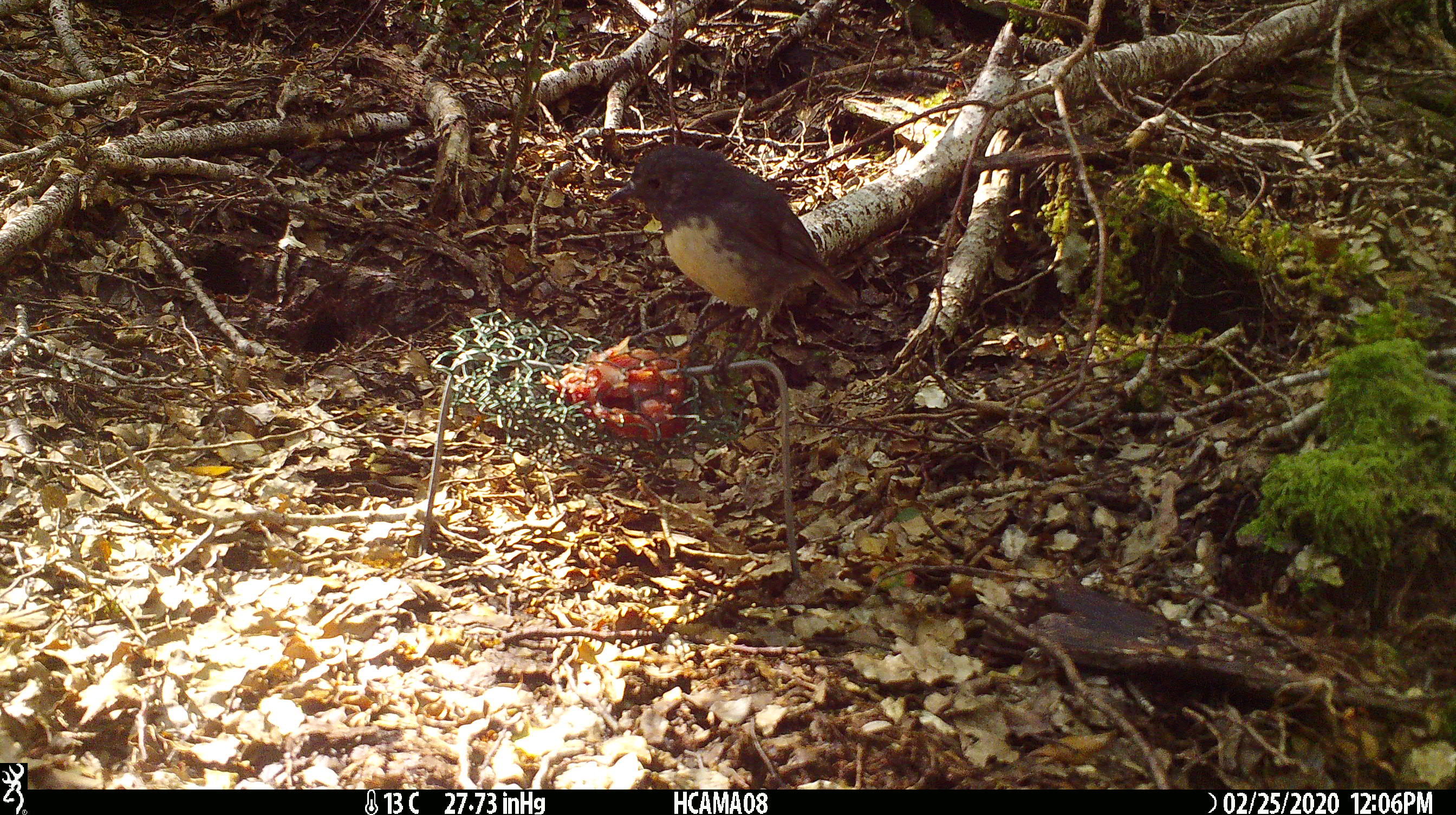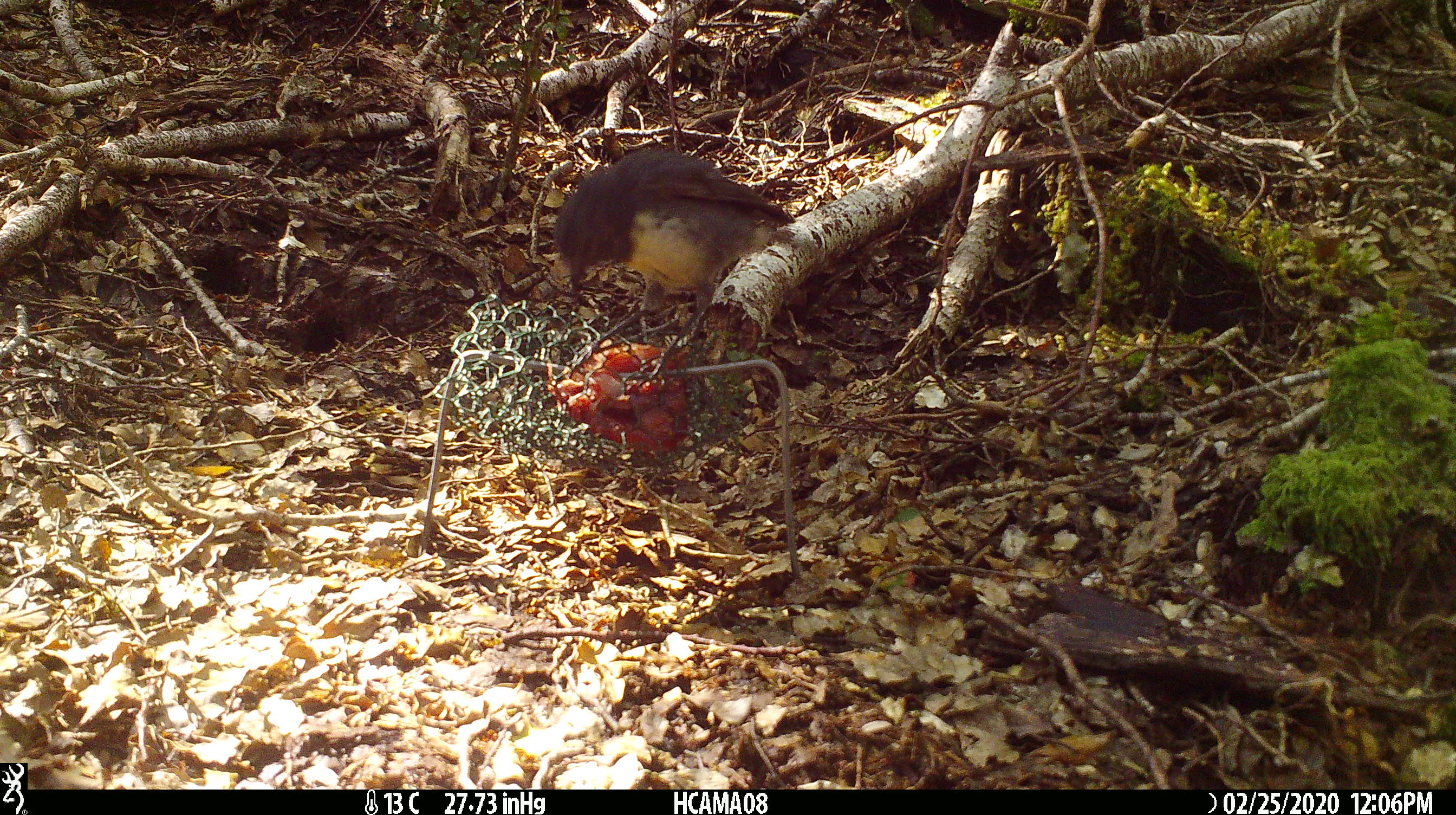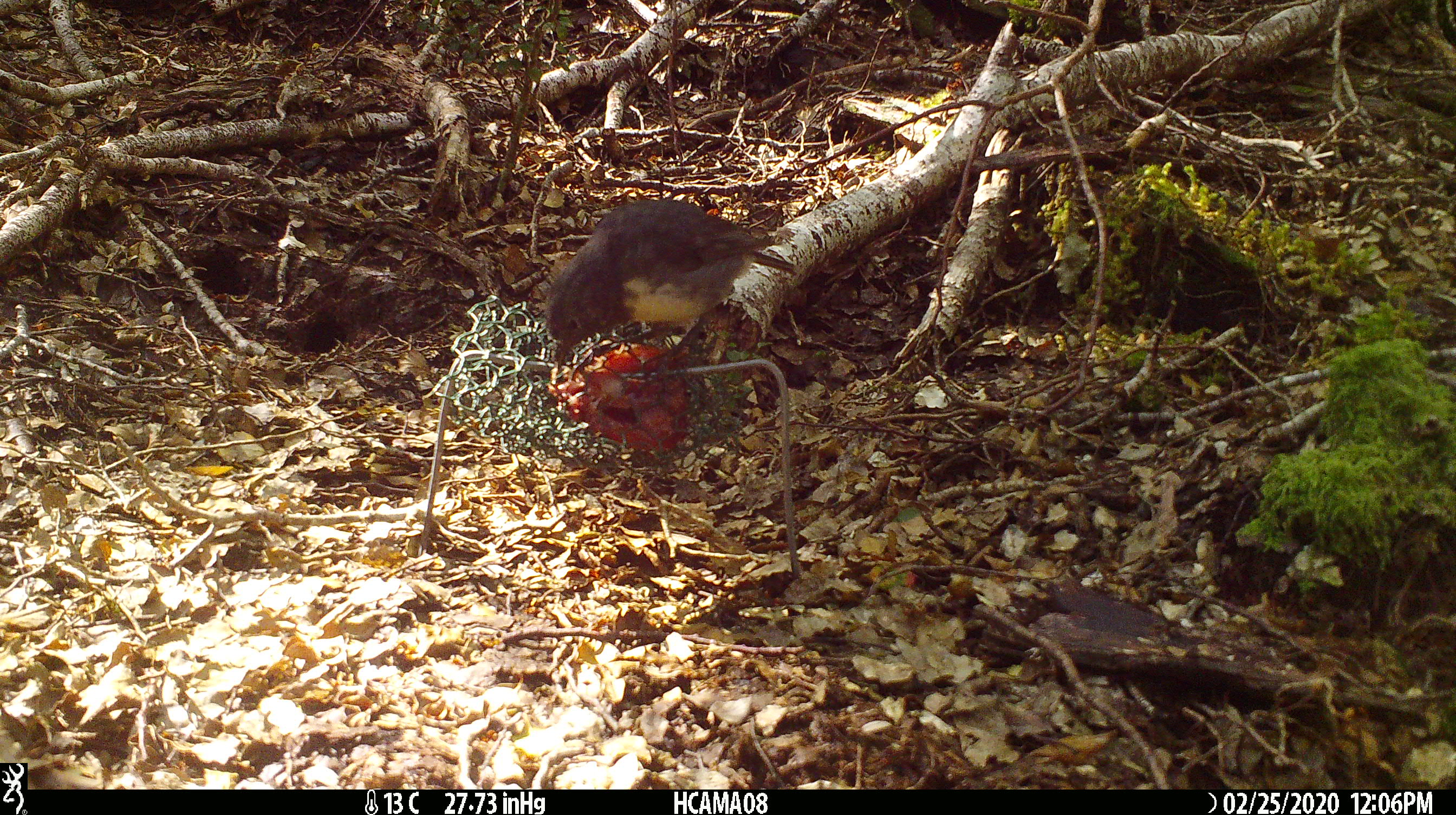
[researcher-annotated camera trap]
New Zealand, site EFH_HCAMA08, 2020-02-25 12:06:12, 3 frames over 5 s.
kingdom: Animalia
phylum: Chordata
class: Aves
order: Passeriformes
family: Petroicidae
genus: Petroica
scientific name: Petroica australis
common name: new zealand robin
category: robin